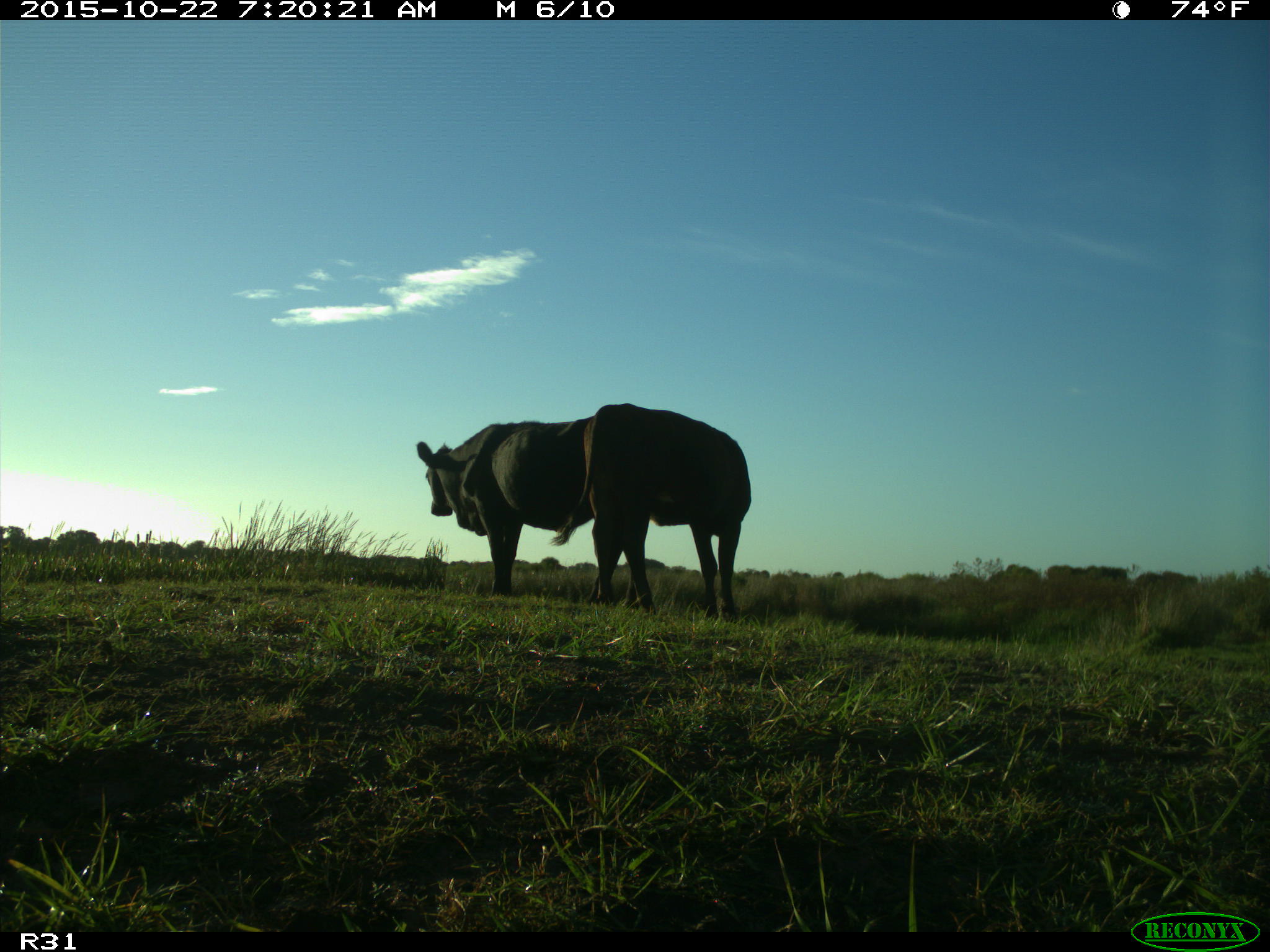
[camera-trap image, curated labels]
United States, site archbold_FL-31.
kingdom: Animalia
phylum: Chordata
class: Mammalia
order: Artiodactyla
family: Bovidae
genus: Bos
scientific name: Bos taurus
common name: domestic cow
Bos taurus (domestic cow).